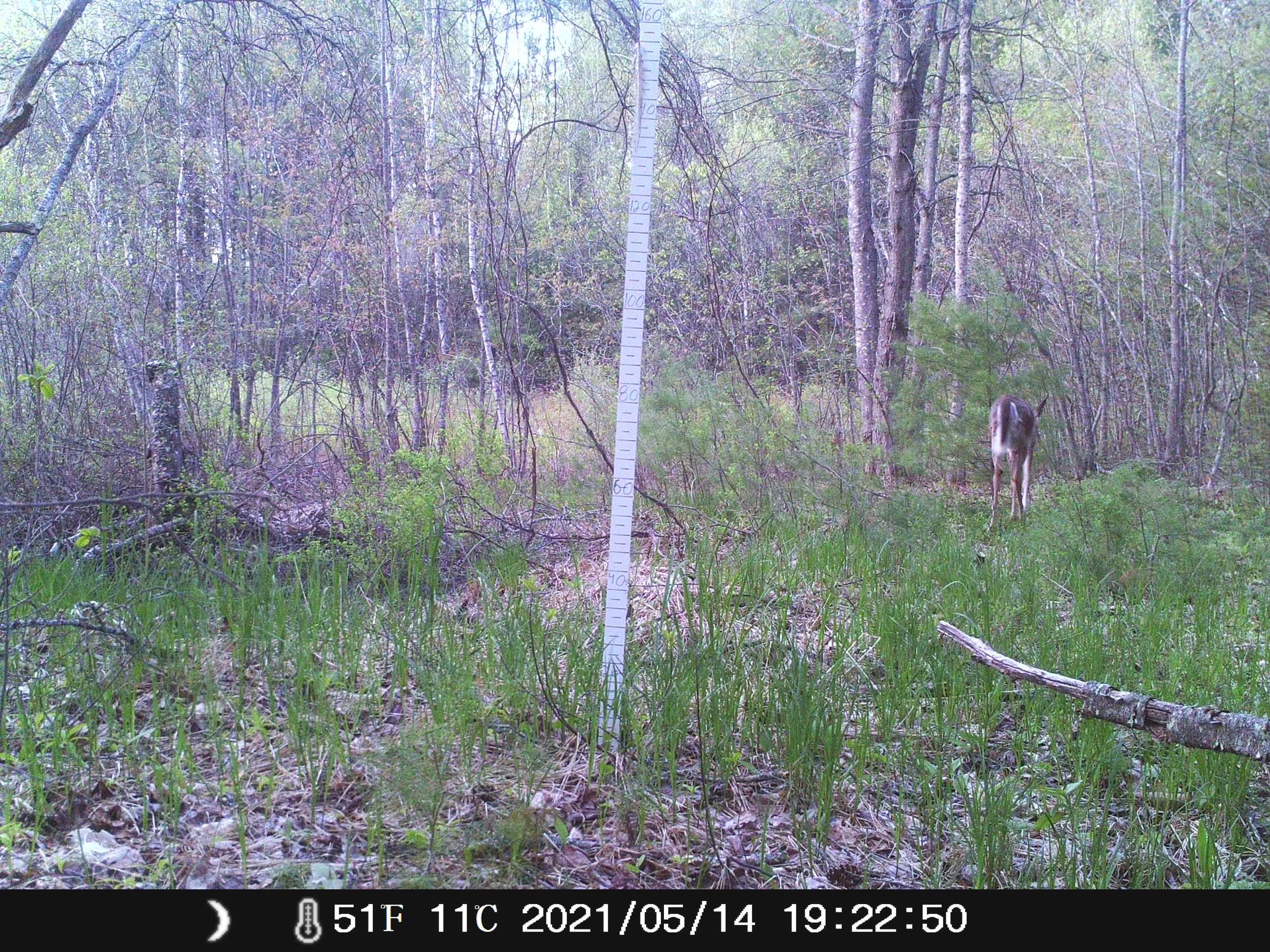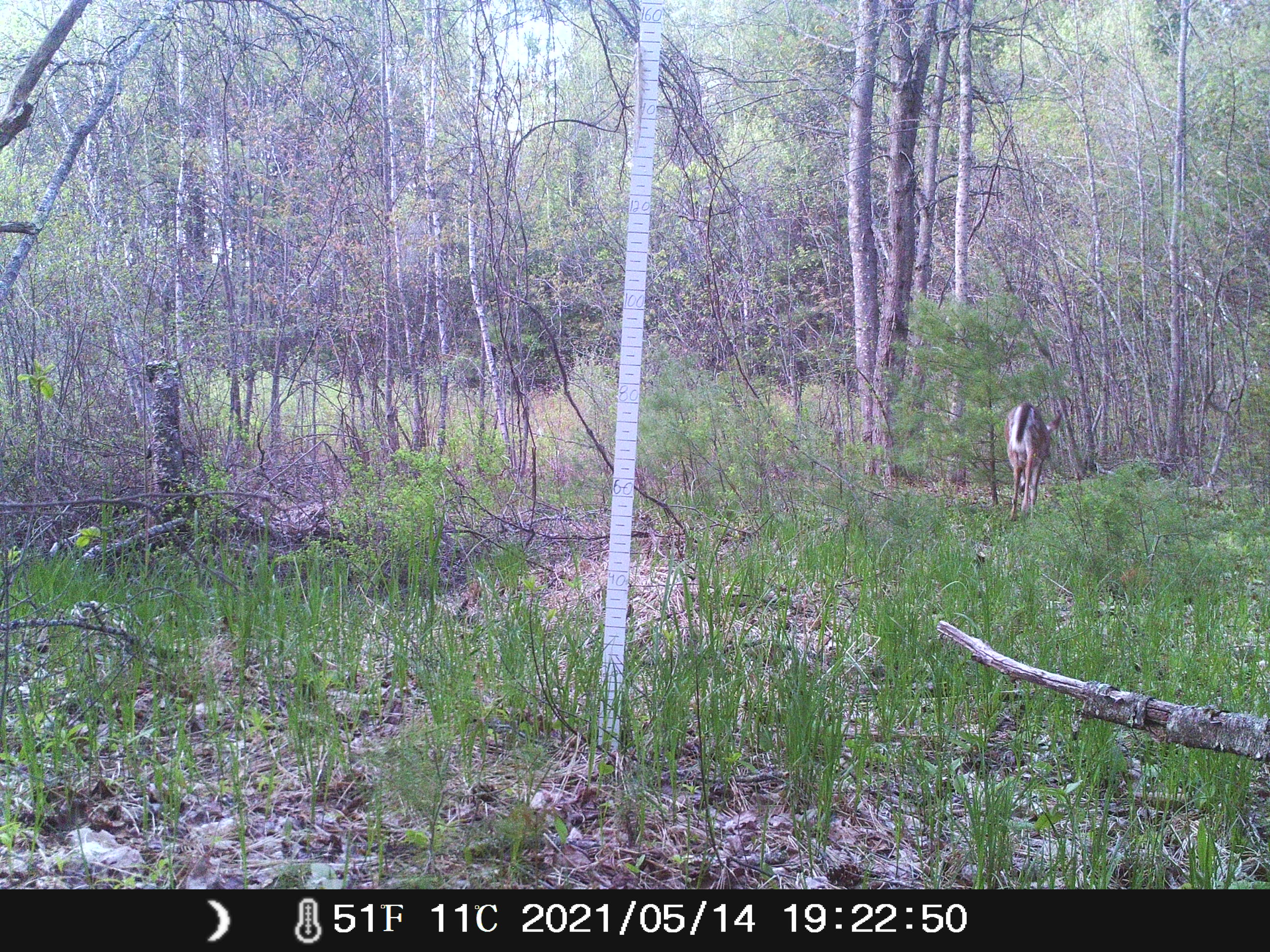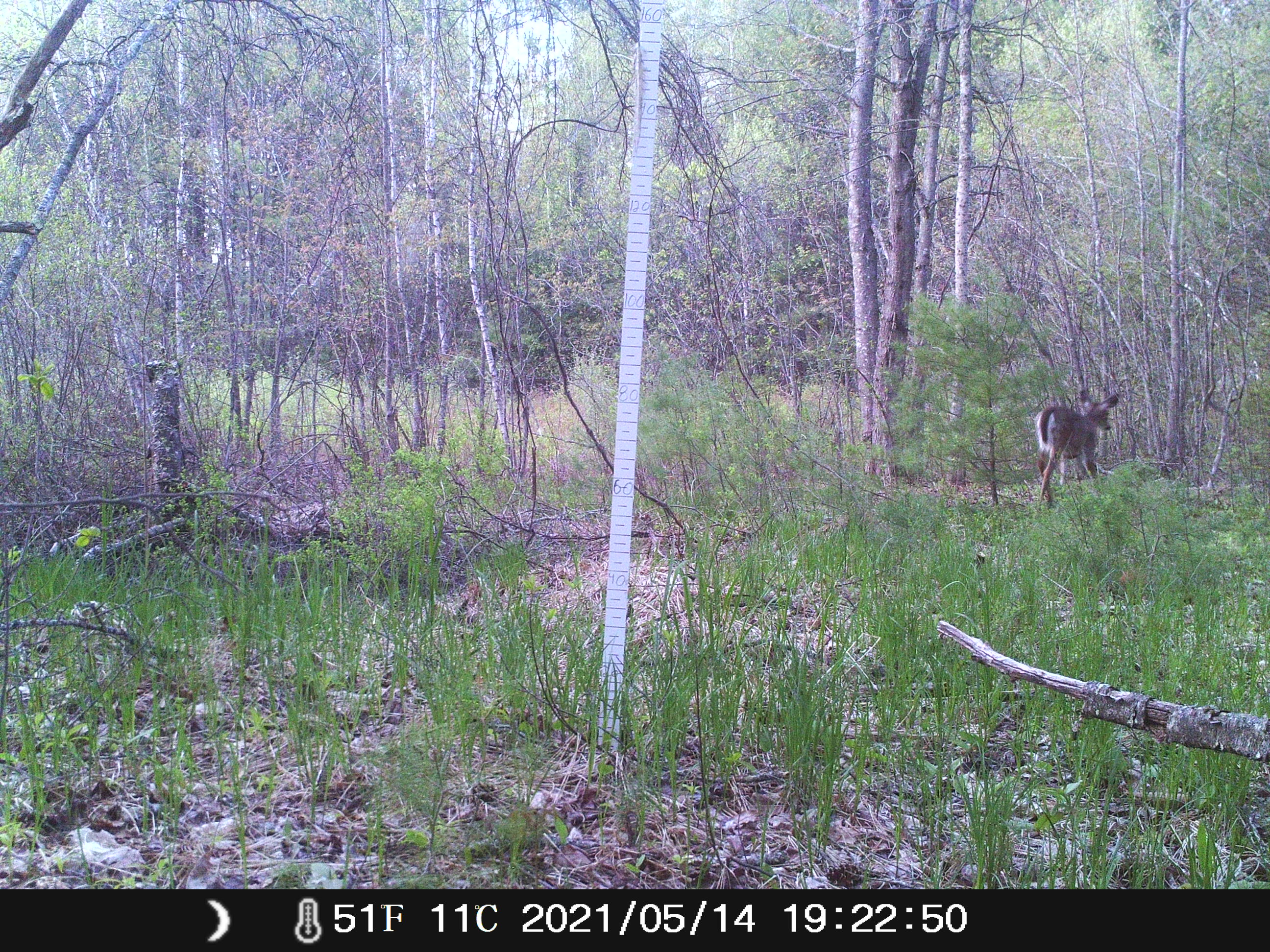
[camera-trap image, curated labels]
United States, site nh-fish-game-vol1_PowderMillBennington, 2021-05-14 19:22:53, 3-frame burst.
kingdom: Animalia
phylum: Chordata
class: Mammalia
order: Artiodactyla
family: Cervidae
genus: Odocoileus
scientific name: Odocoileus virginianus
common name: white-tailed deer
White-tailed deer (Odocoileus virginianus).